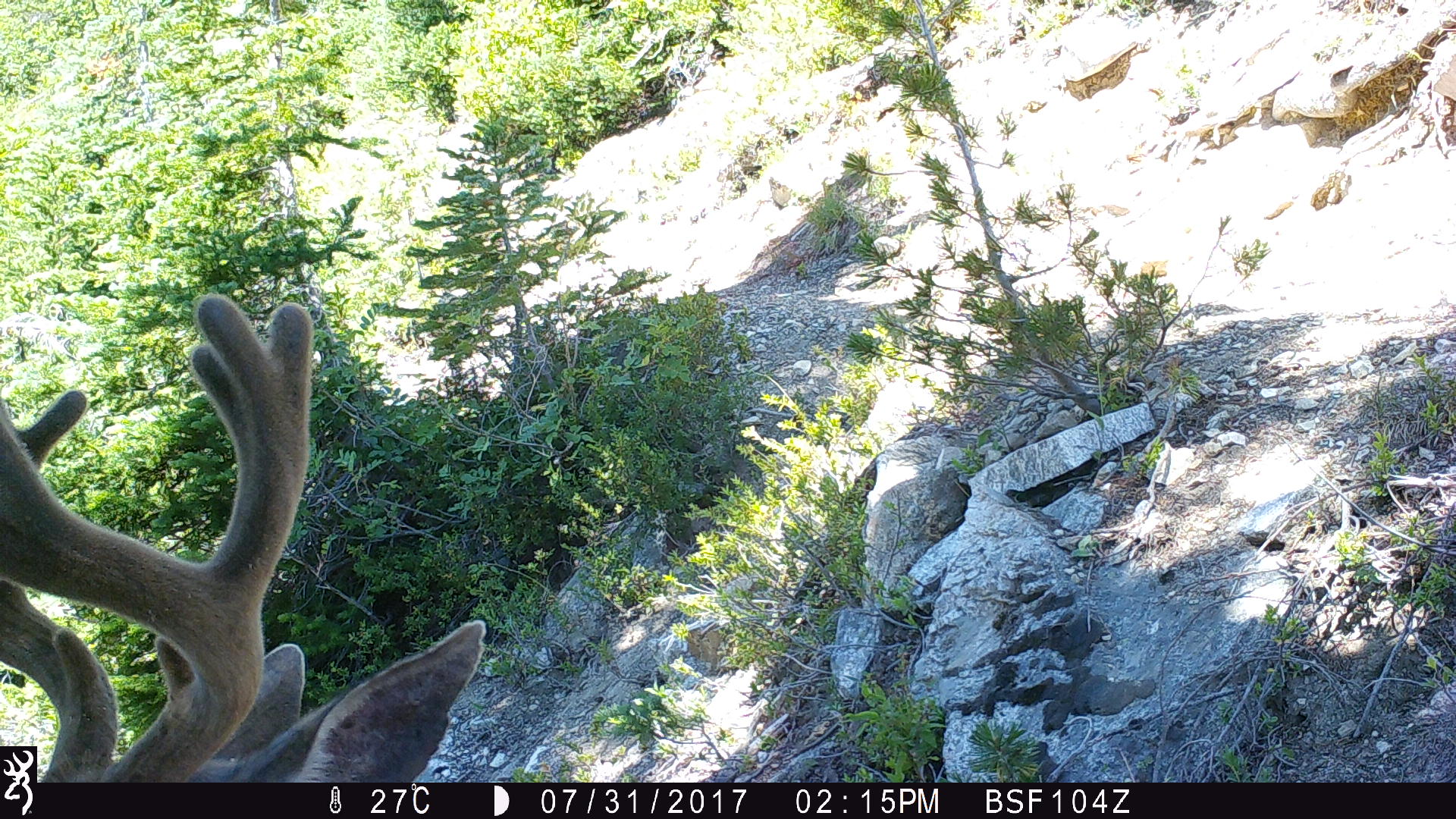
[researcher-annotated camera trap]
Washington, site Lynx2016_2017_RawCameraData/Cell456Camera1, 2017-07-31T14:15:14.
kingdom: Animalia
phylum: Chordata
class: Mammalia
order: Artiodactyla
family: Cervidae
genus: Odocoileus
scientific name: Odocoileus hemionus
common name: mule deer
Odocoileus hemionus (mule deer). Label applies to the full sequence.